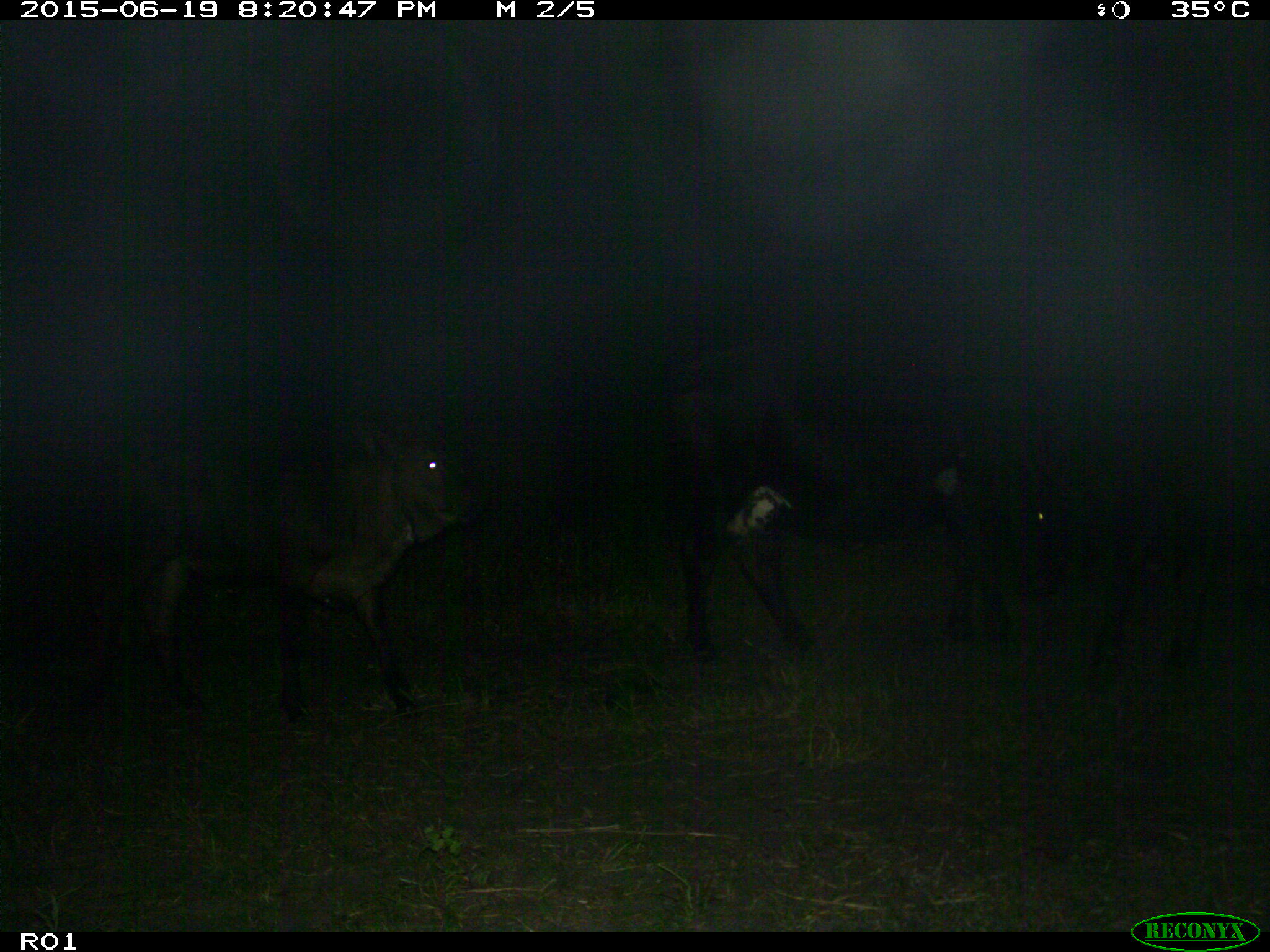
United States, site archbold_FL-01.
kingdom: Animalia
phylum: Chordata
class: Mammalia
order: Artiodactyla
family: Bovidae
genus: Bos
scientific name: Bos taurus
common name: domestic cow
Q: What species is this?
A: Bos taurus (domestic cow).